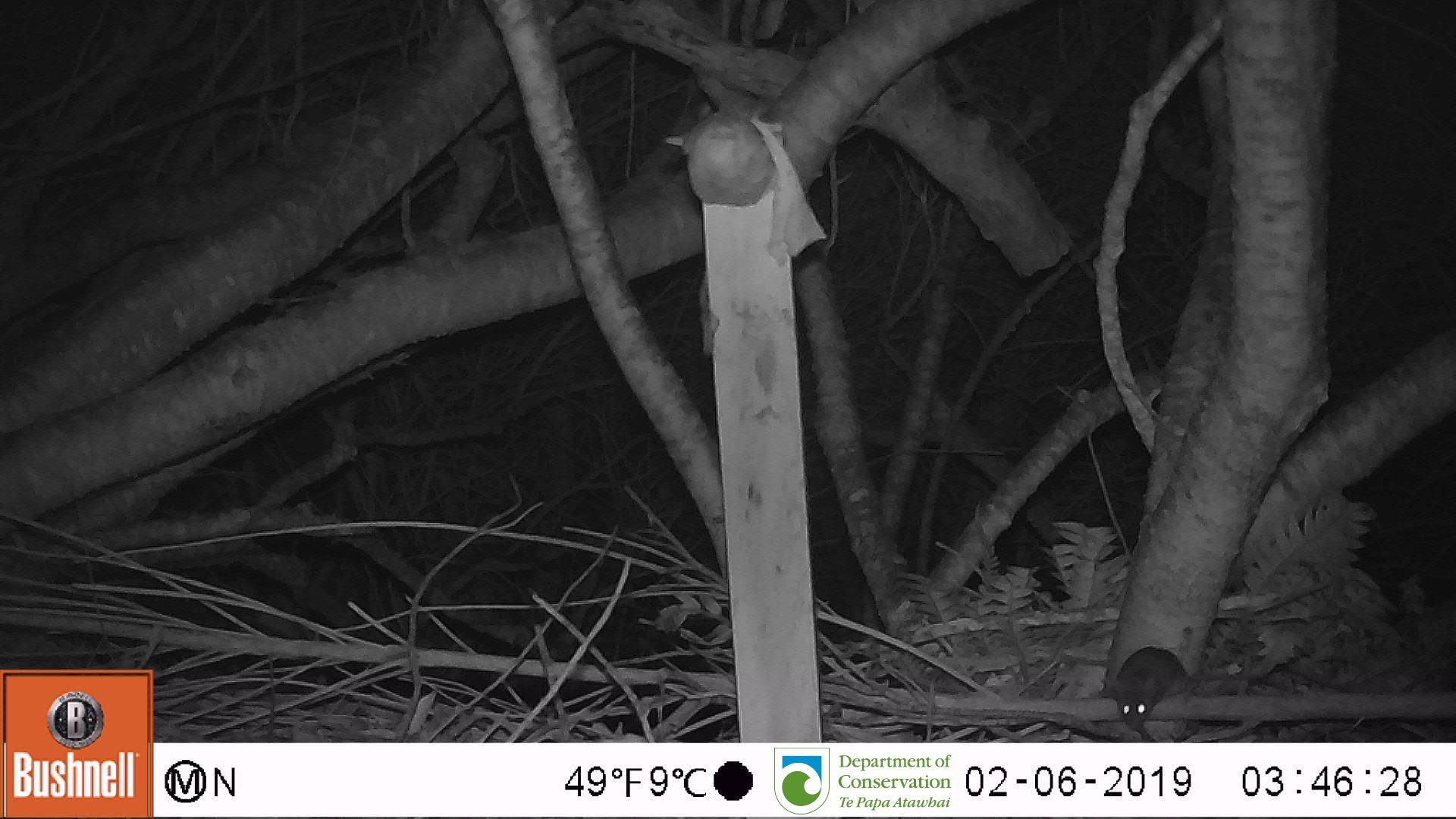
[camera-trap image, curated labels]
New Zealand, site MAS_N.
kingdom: Animalia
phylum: Chordata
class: Mammalia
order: Rodentia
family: Muridae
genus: Mus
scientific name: Mus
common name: mouse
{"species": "mouse (Mus)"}